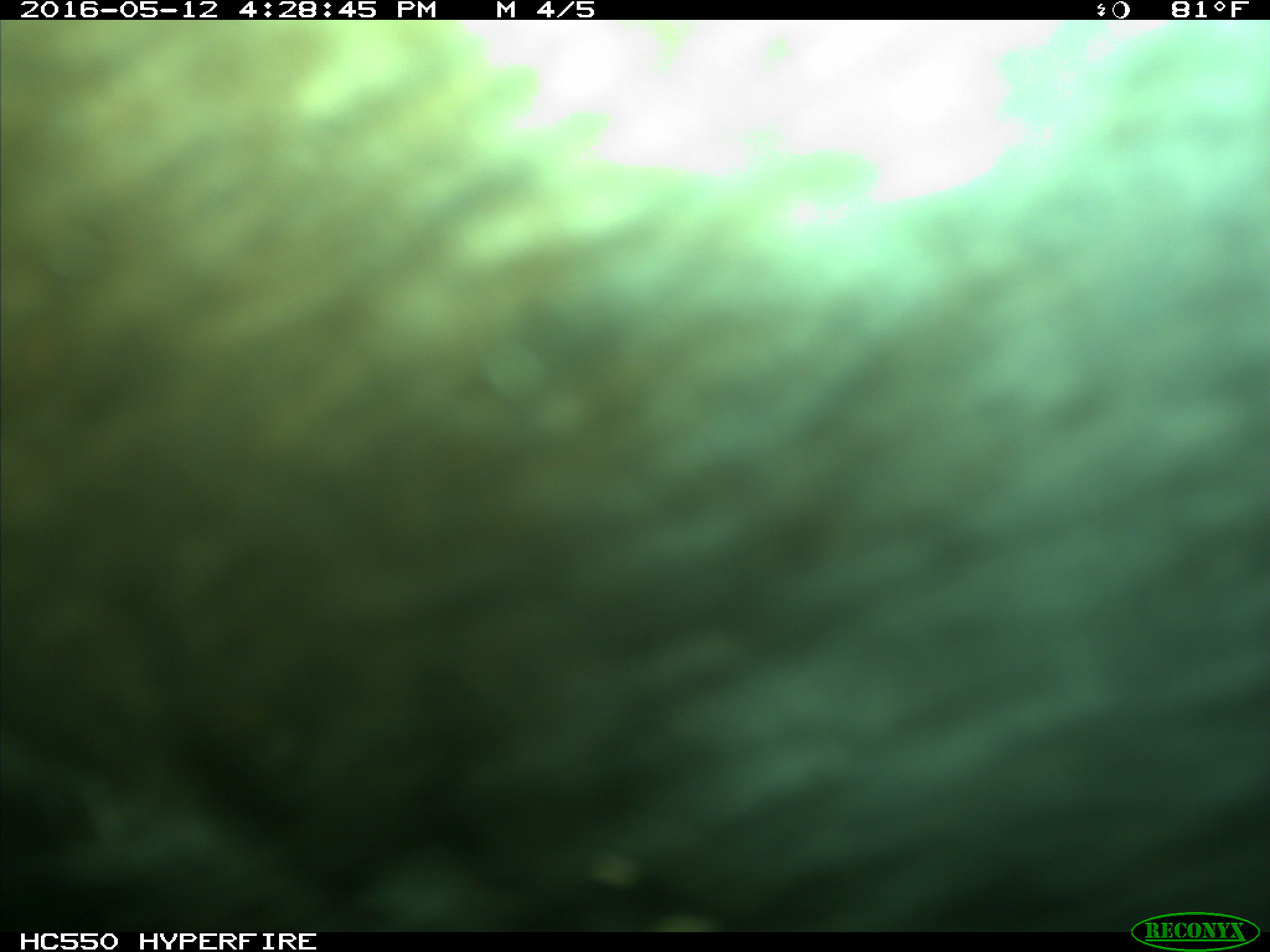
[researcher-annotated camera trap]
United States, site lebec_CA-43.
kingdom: Animalia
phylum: Chordata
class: Mammalia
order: Artiodactyla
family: Bovidae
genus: Bos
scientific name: Bos taurus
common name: domestic cow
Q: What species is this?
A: Bos taurus (domestic cow).